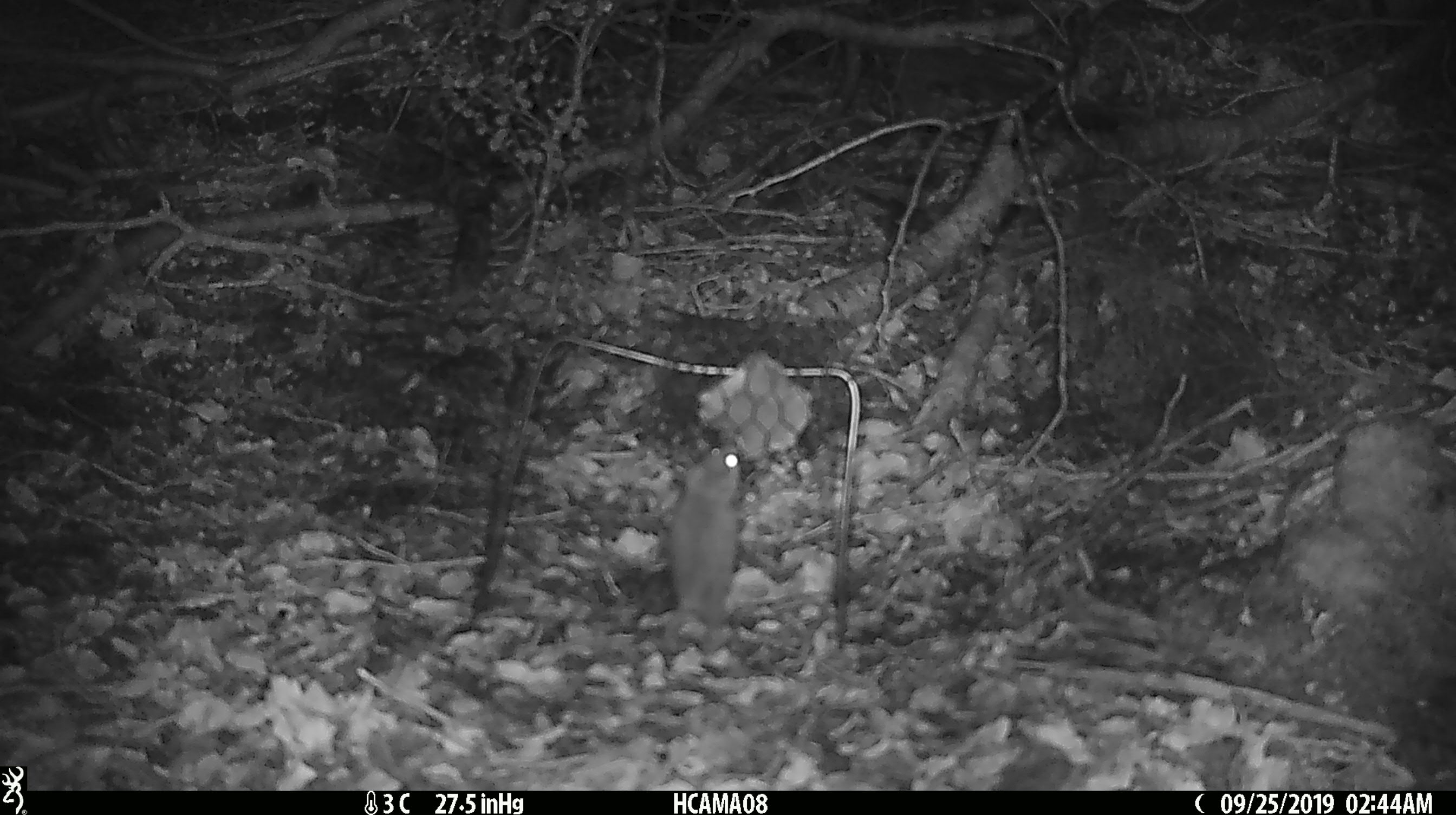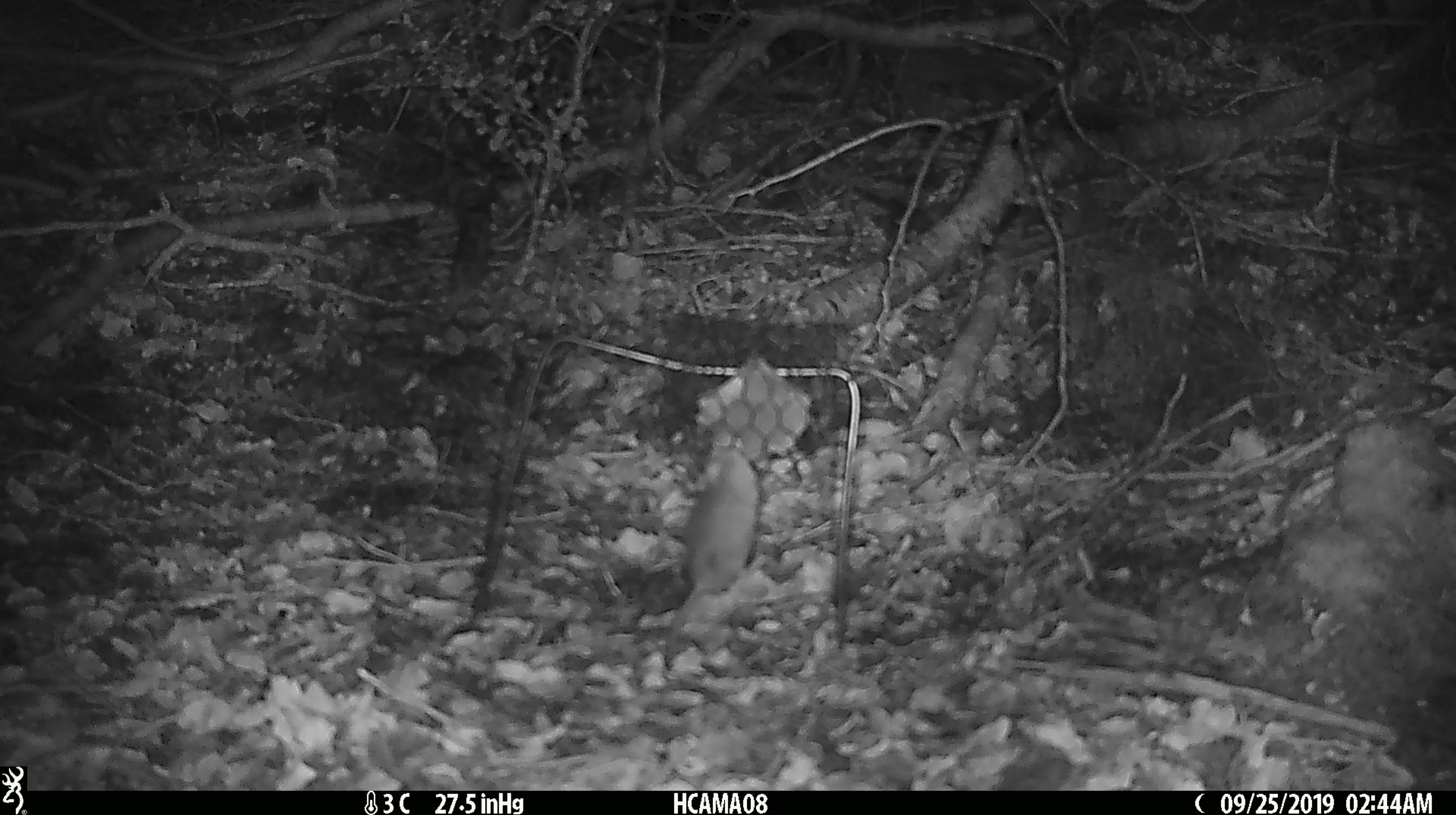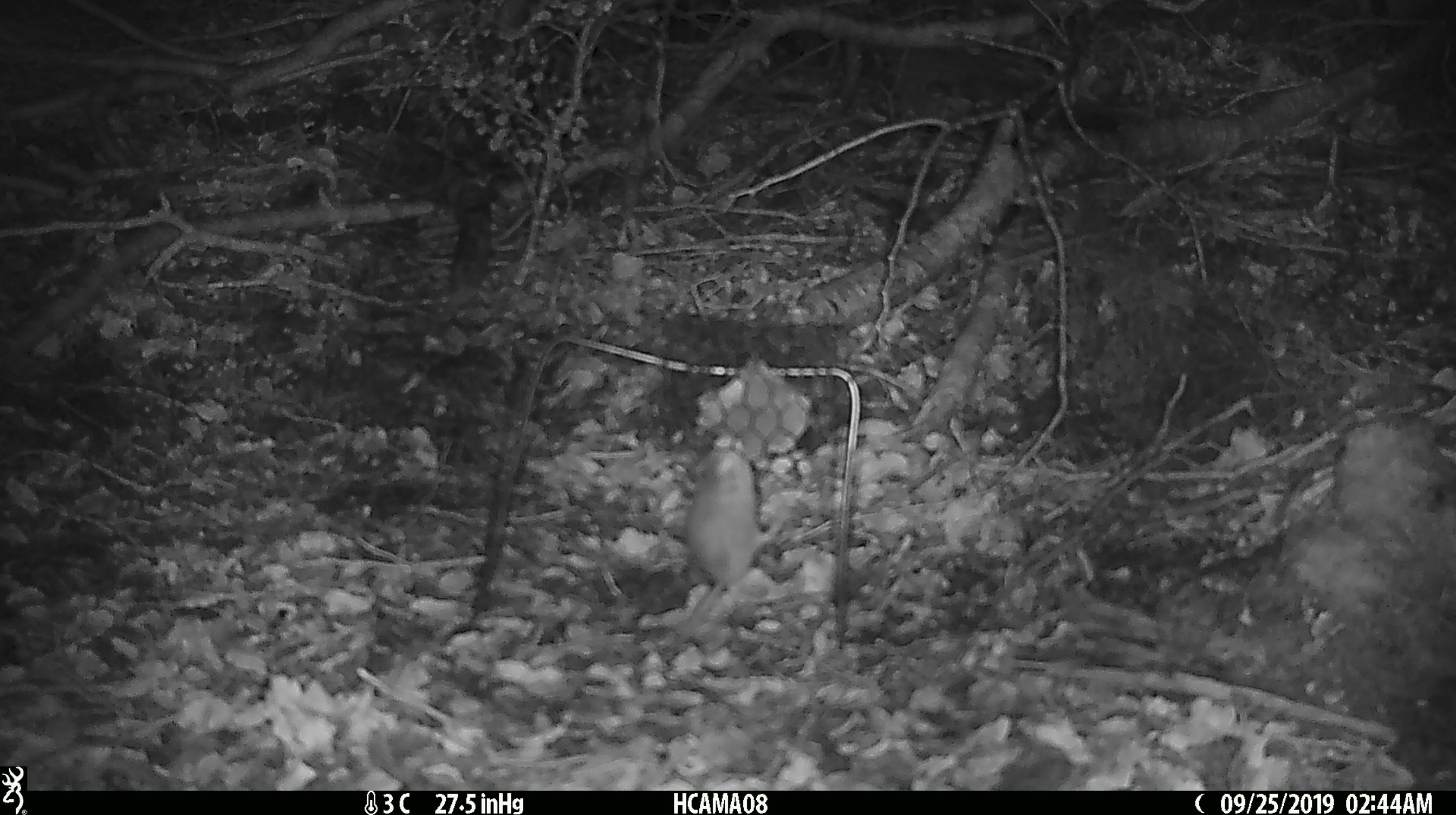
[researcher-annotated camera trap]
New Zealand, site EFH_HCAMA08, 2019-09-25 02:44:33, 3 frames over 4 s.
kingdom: Animalia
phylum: Chordata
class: Mammalia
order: Rodentia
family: Muridae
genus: Mus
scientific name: Mus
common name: mouse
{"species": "mouse (Mus)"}